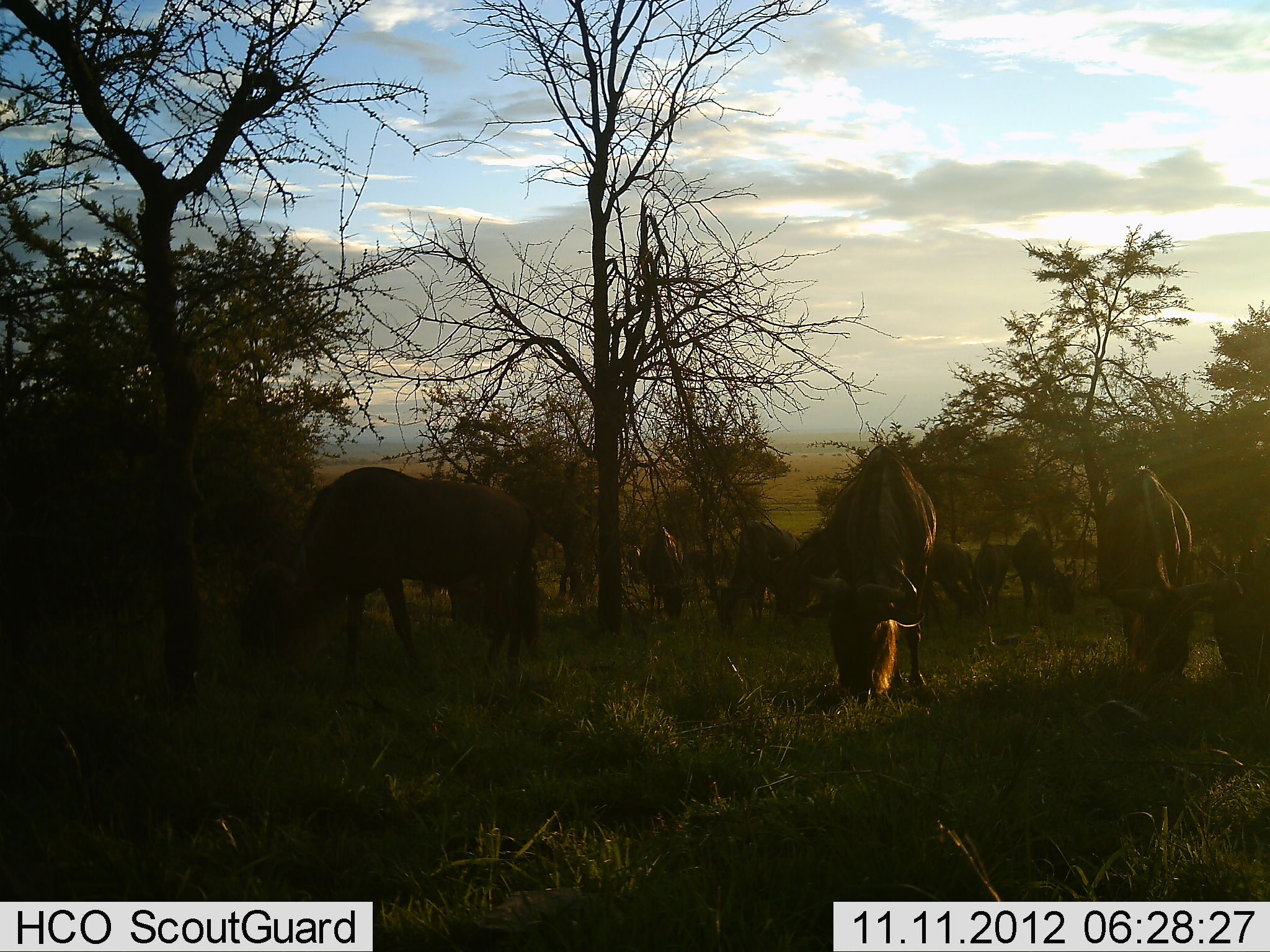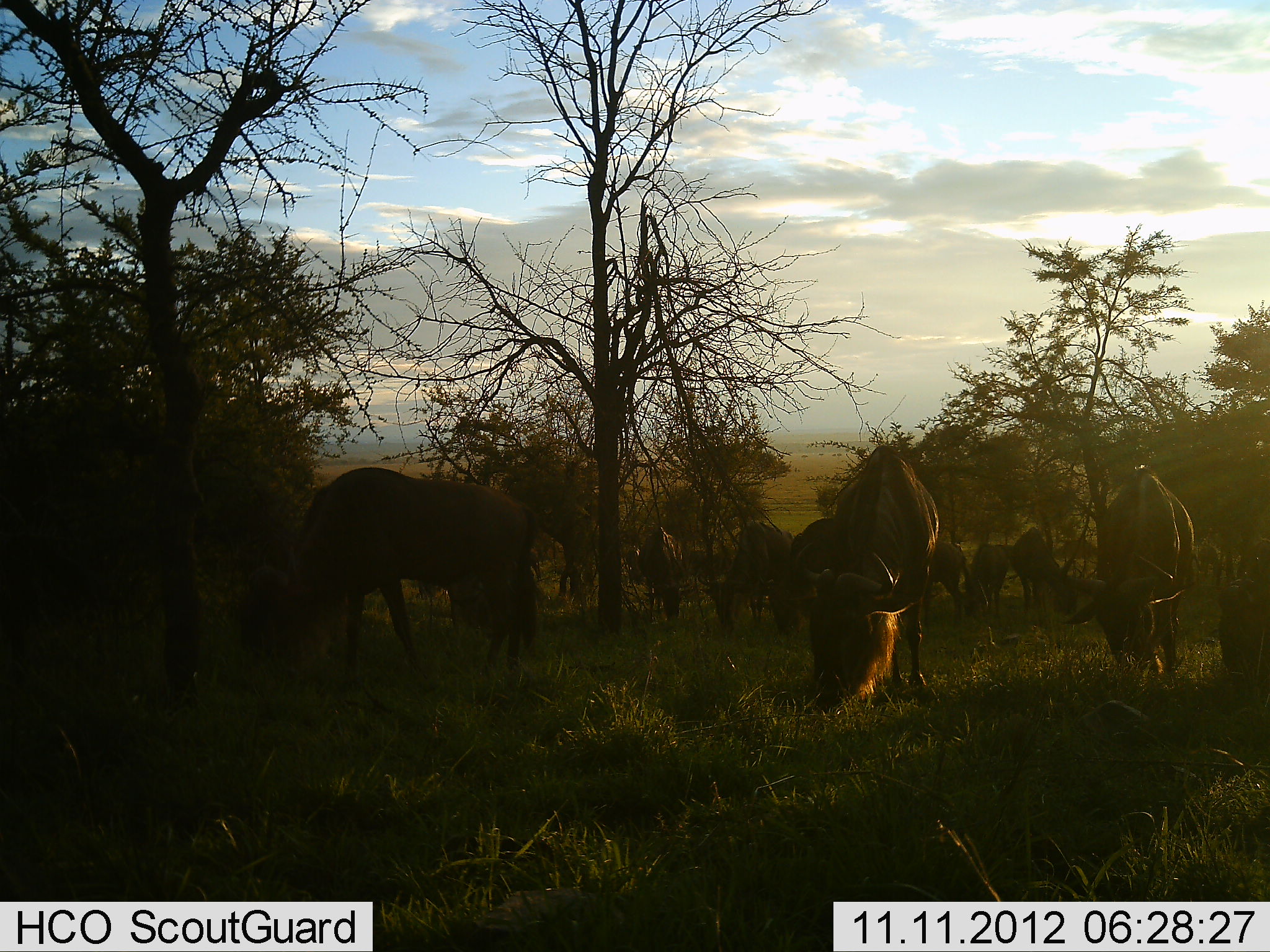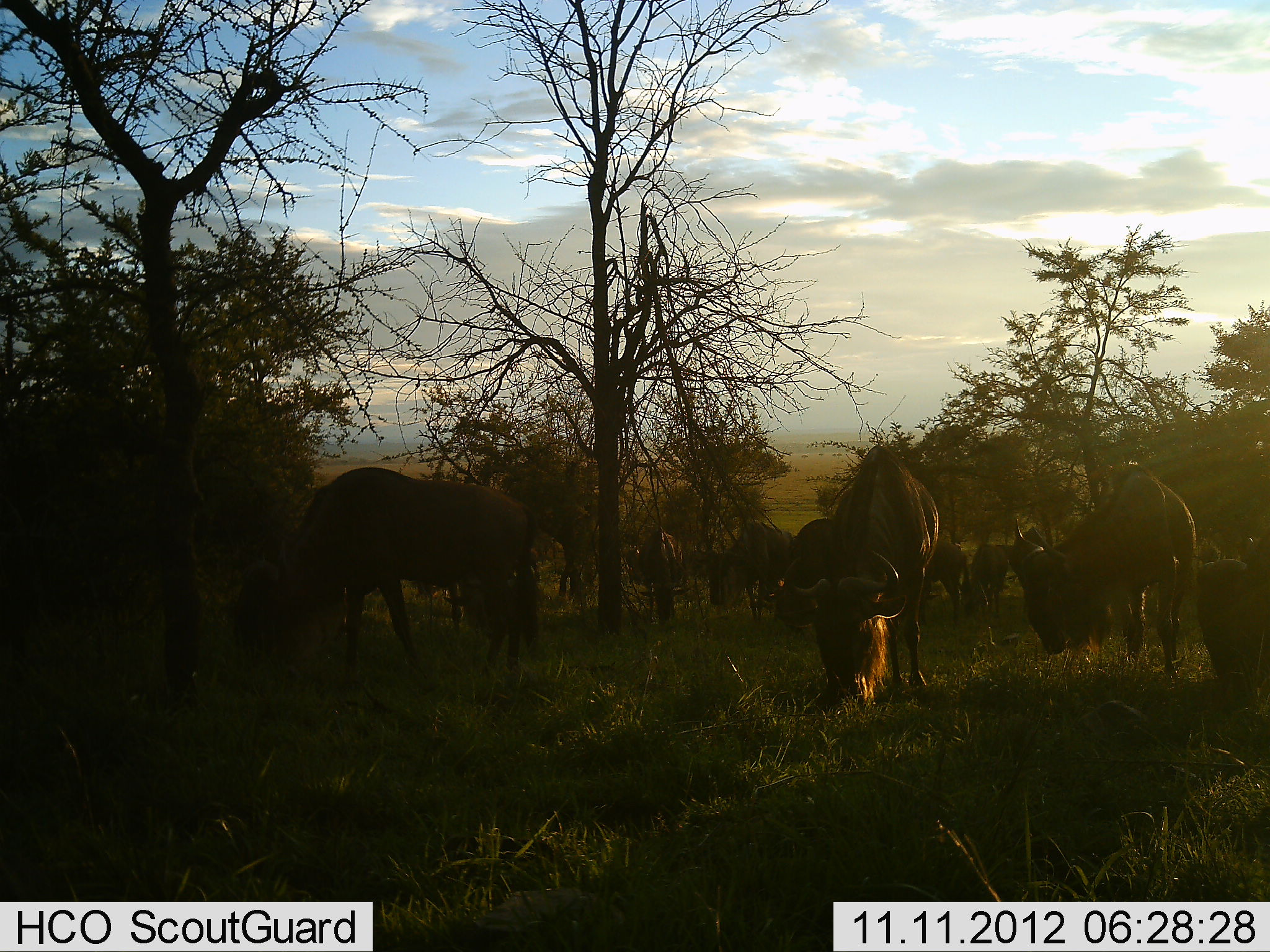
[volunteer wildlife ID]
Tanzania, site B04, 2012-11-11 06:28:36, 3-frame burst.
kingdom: Animalia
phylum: Chordata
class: Mammalia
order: Artiodactyla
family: Bovidae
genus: Connochaetes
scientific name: Connochaetes taurinus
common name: blue wildebeest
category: wildebeest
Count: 10.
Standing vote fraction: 30%.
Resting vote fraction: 0%.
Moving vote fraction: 0%.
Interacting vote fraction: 0%.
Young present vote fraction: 0%.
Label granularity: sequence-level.